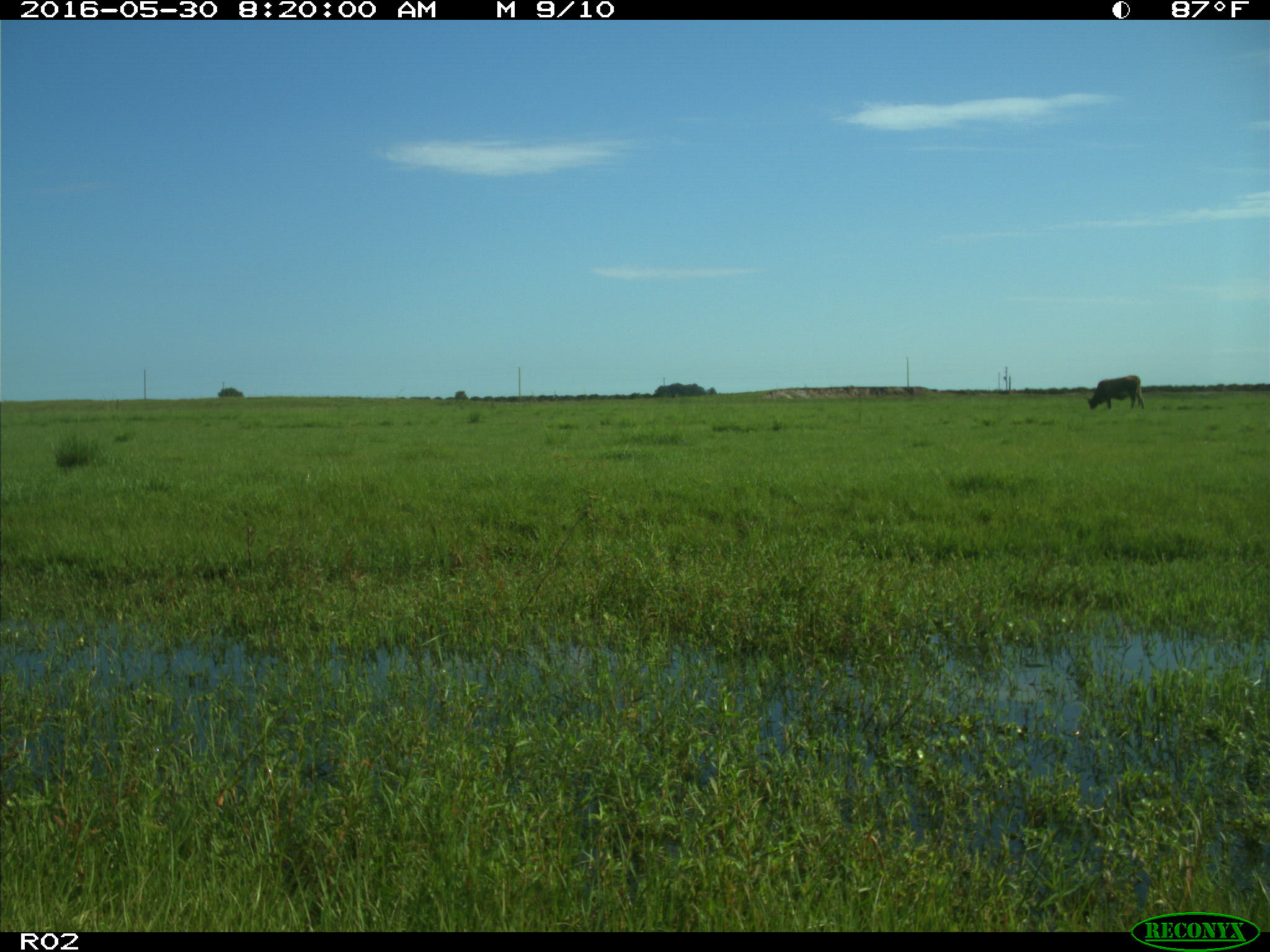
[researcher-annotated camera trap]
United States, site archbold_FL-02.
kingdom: Animalia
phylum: Chordata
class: Mammalia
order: Artiodactyla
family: Bovidae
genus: Bos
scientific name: Bos taurus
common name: domestic cow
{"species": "Bos taurus (domestic cow)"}